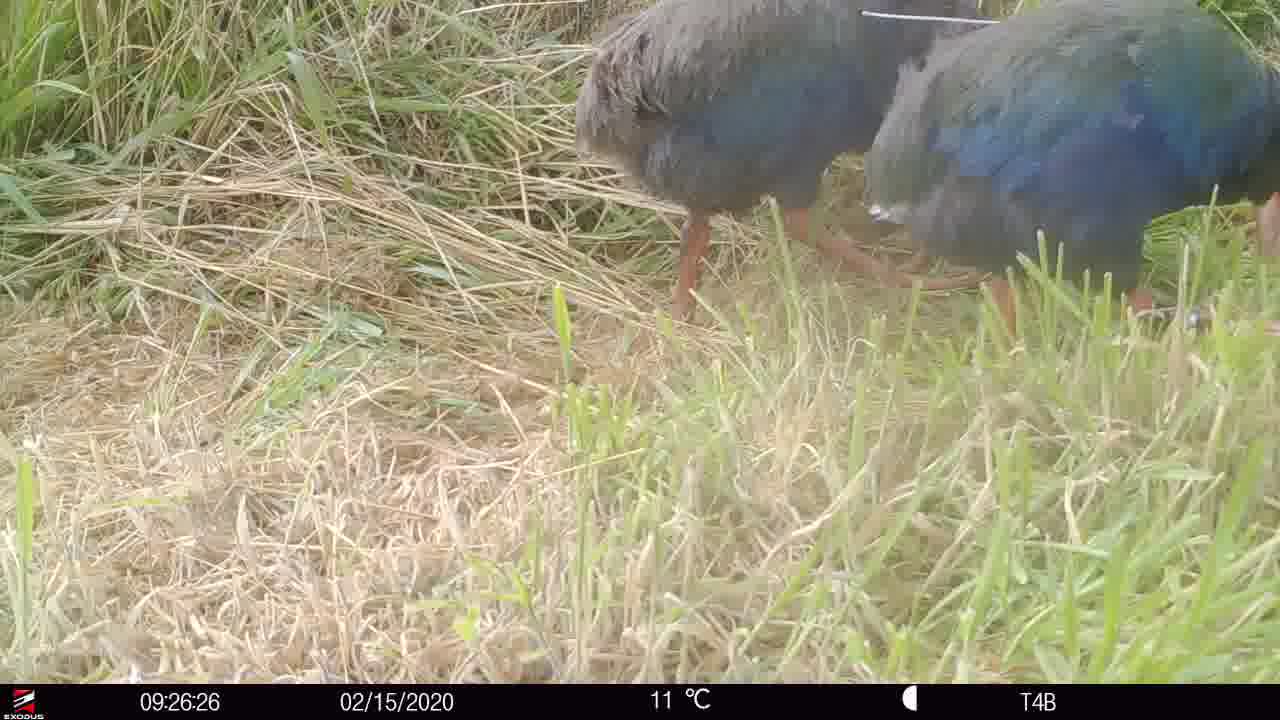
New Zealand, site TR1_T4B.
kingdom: Animalia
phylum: Chordata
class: Aves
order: Gruiformes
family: Rallidae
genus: Porphyrio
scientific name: Porphyrio mantelli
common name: takahe